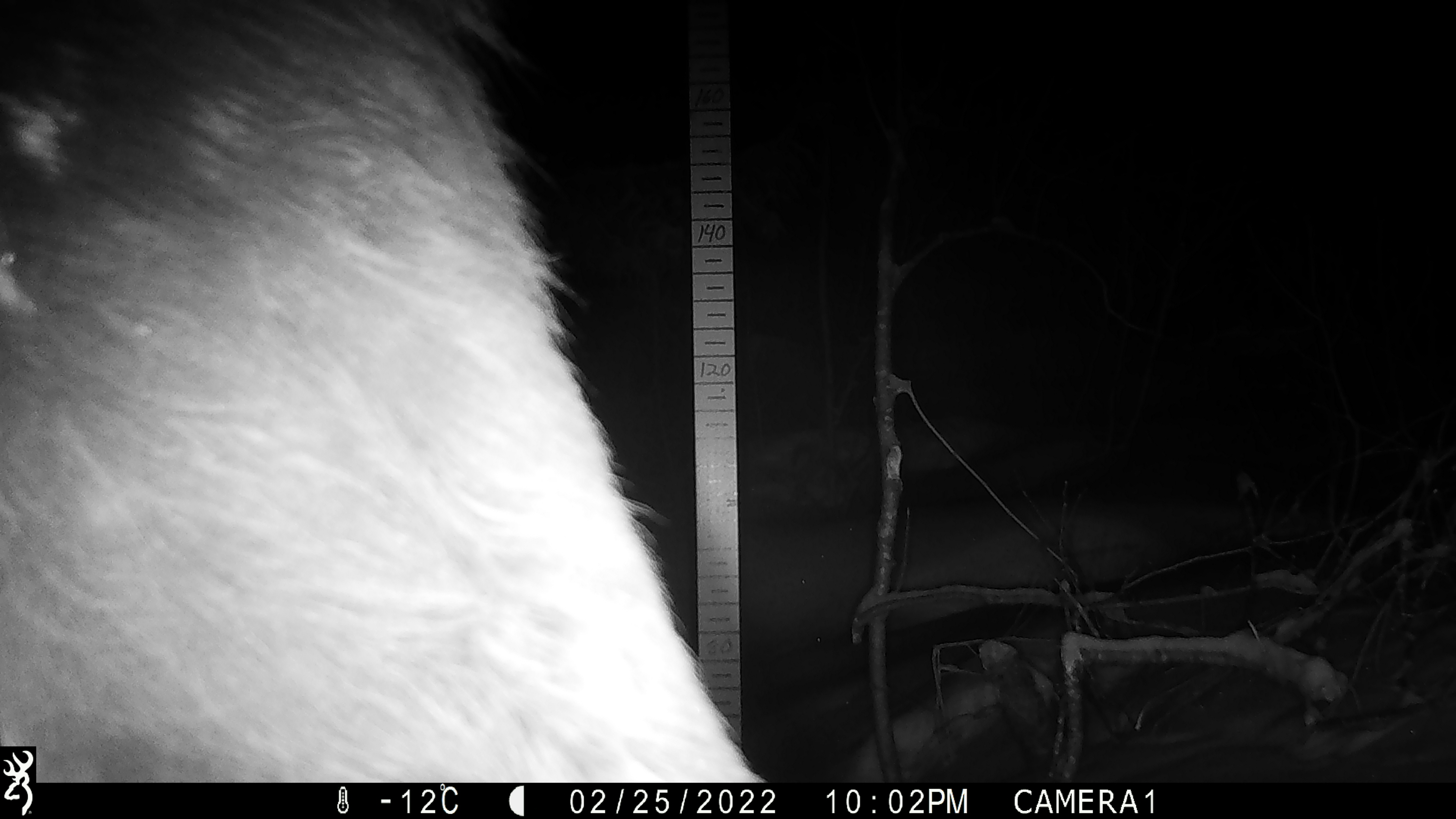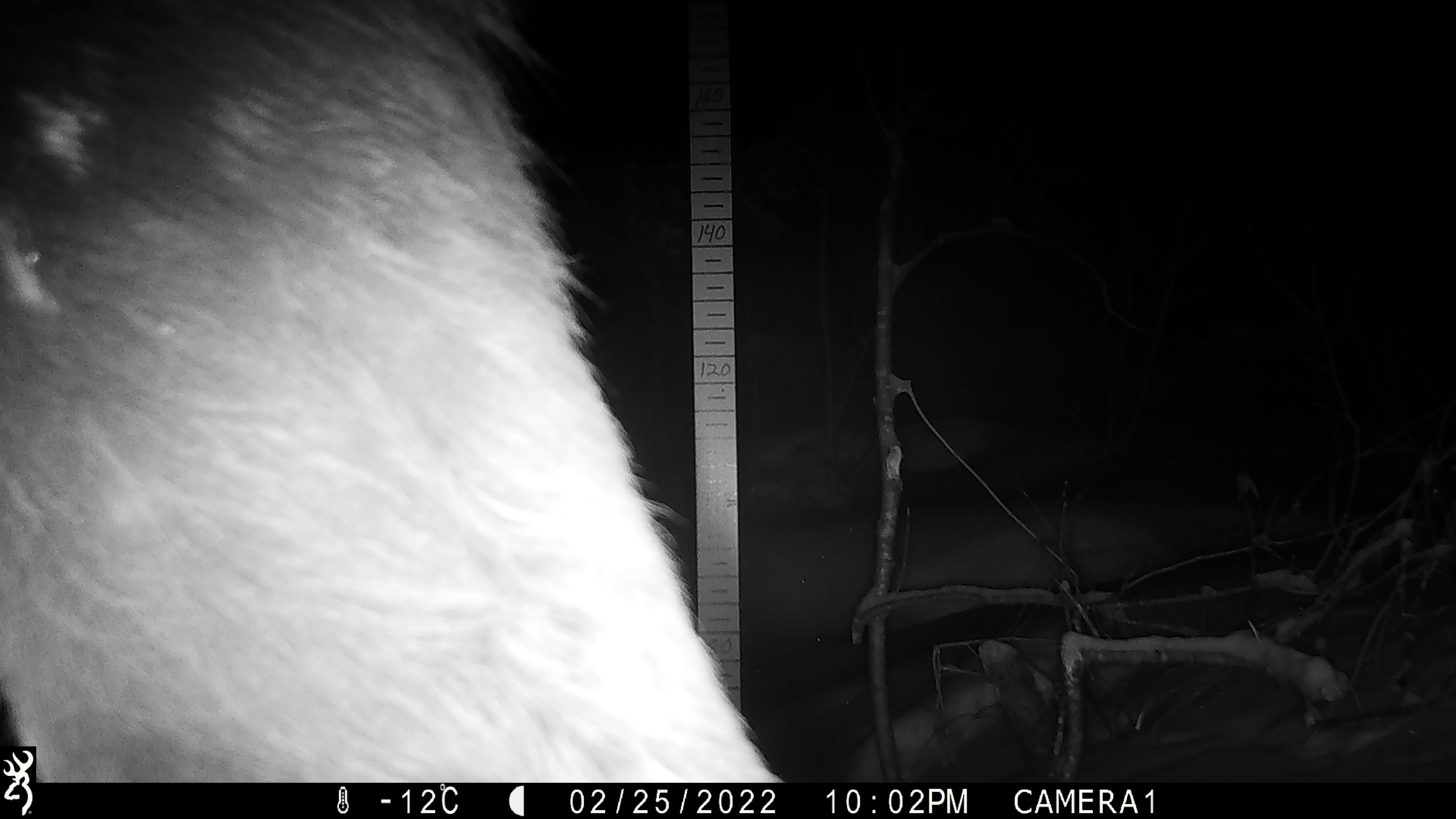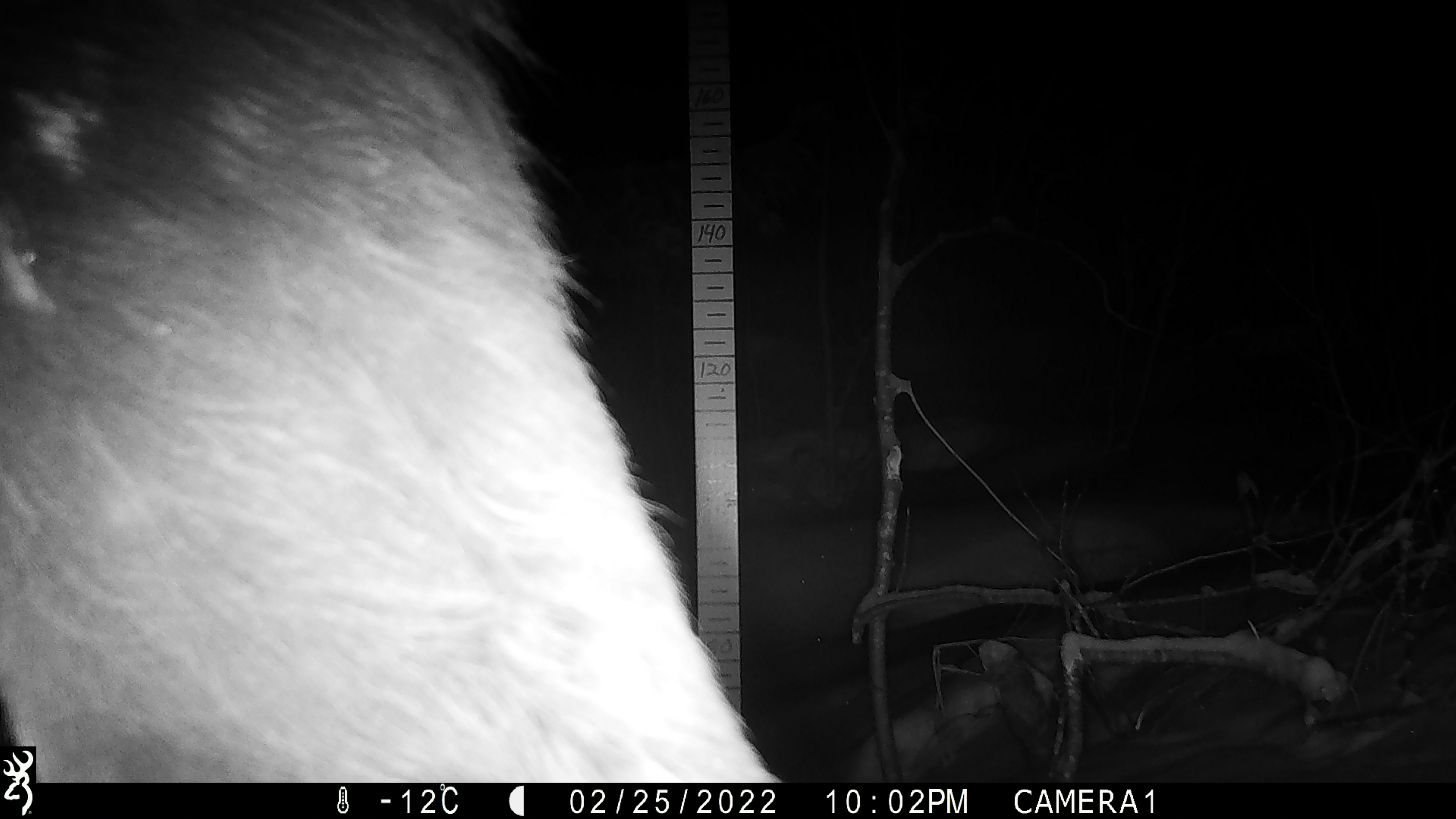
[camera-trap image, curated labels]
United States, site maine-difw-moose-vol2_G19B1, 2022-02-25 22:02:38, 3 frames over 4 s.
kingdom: Animalia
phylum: Chordata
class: Mammalia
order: Artiodactyla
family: Cervidae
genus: Alces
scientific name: Alces alces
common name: moose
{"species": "moose (Alces alces)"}